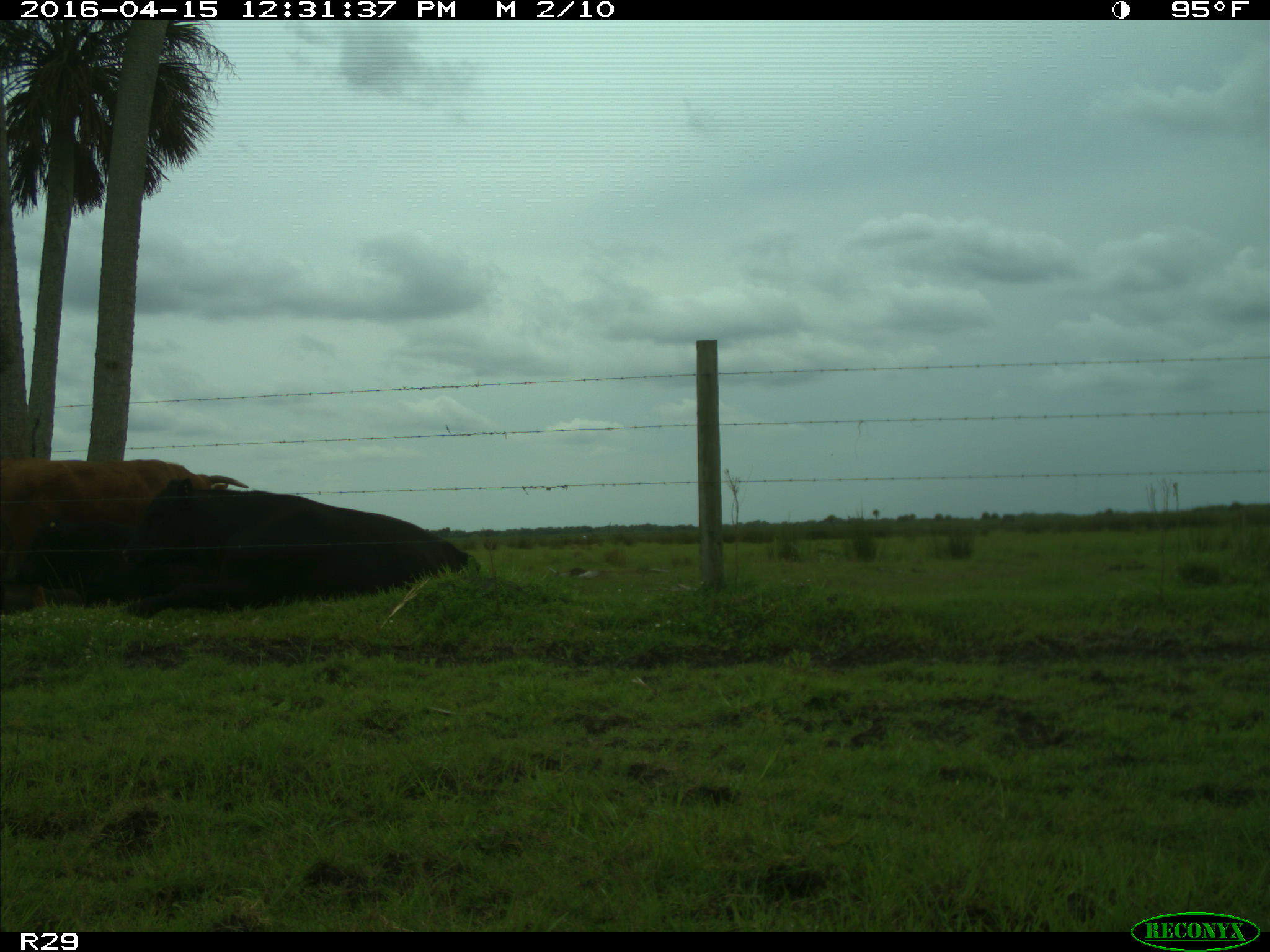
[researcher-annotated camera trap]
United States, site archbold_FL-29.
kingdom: Animalia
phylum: Chordata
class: Mammalia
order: Artiodactyla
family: Bovidae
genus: Bos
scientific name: Bos taurus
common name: domestic cow